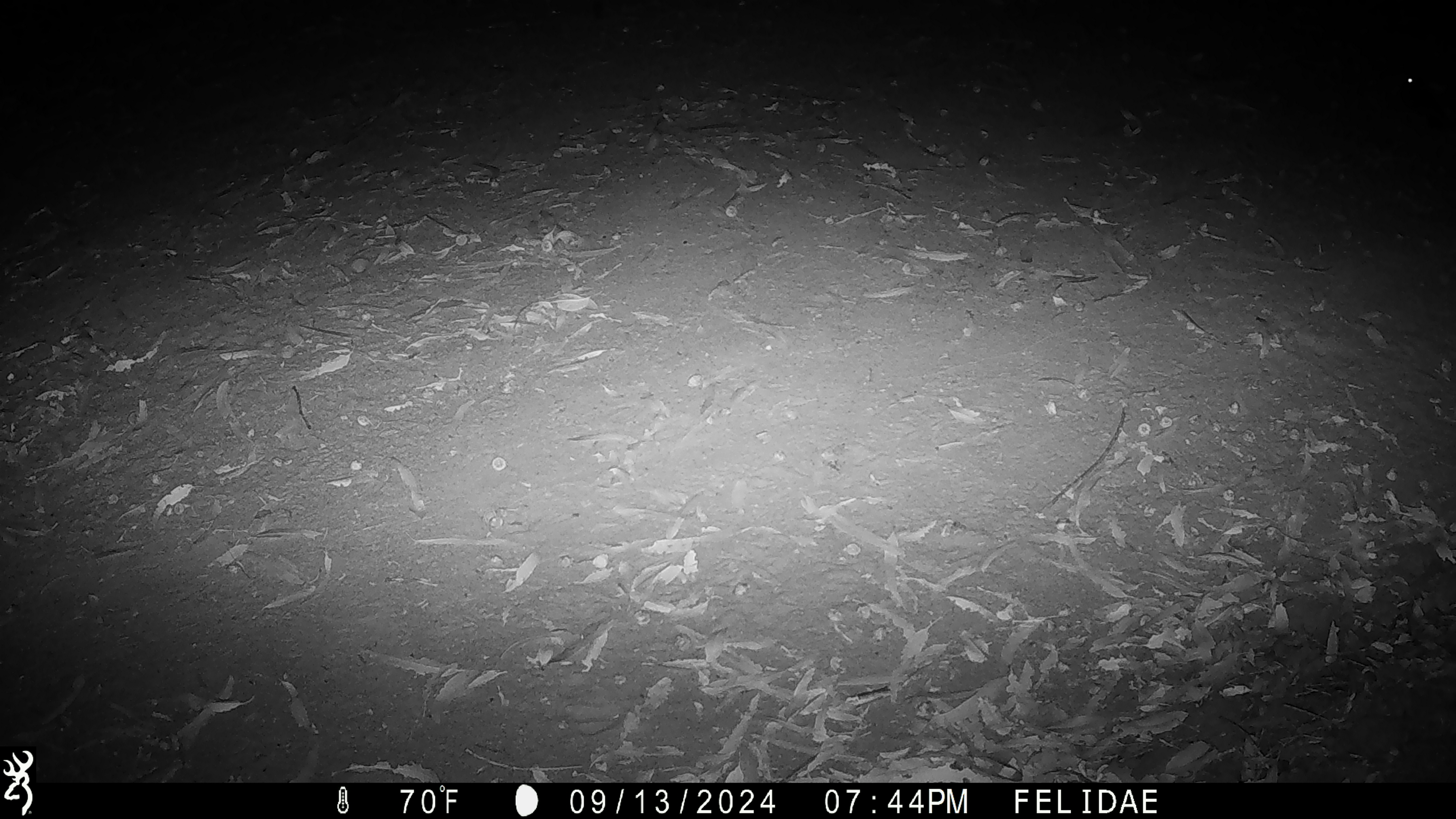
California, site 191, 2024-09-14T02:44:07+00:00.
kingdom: Animalia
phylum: Chordata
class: Aves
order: Strigiformes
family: Strigidae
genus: Megascops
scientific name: Megascops kennicottii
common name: western screech owl